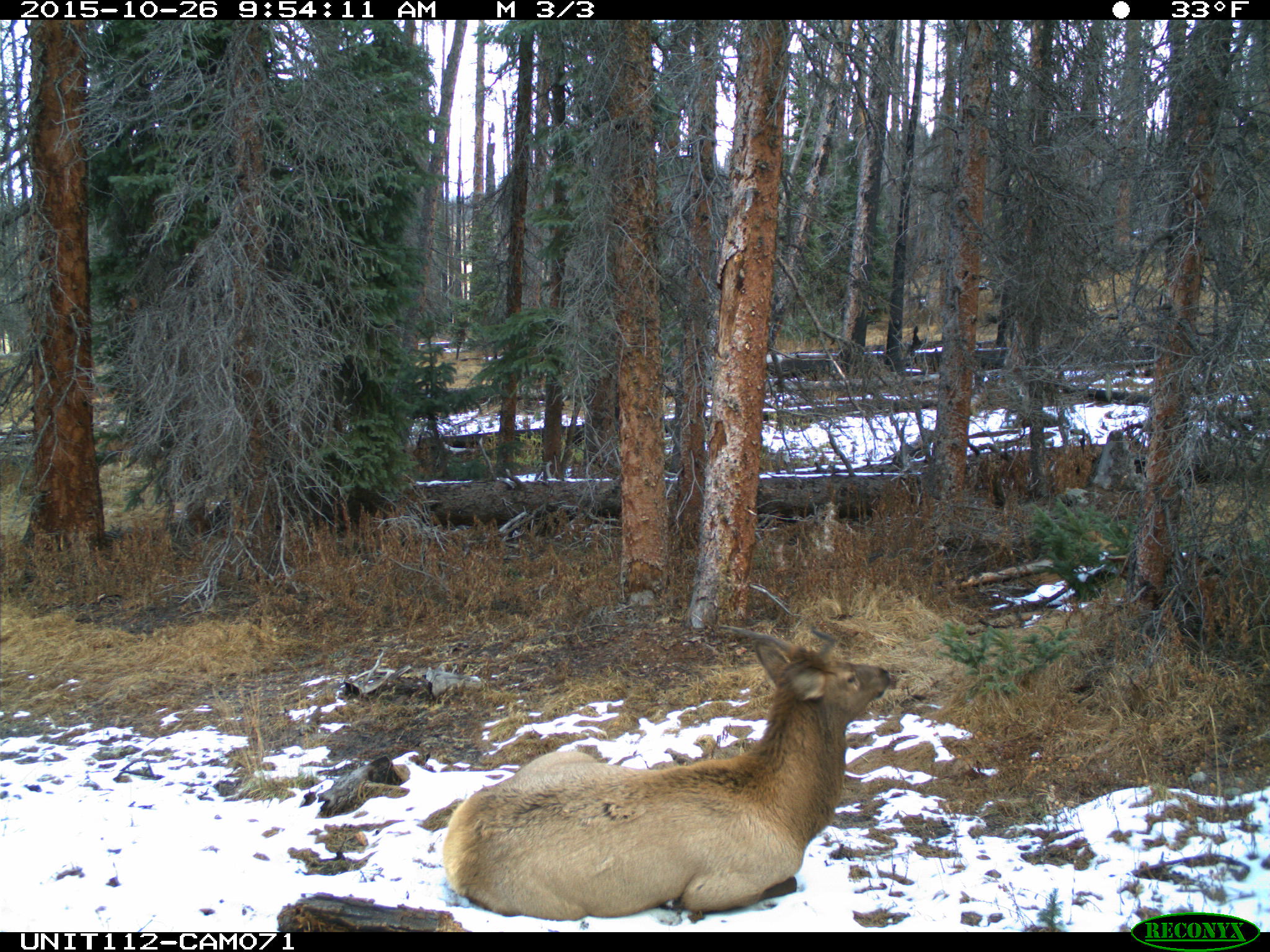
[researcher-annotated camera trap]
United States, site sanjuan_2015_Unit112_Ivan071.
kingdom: Animalia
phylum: Chordata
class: Mammalia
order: Artiodactyla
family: Cervidae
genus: Cervus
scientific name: Cervus elaphus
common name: red deer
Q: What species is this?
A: Cervus elaphus (red deer).